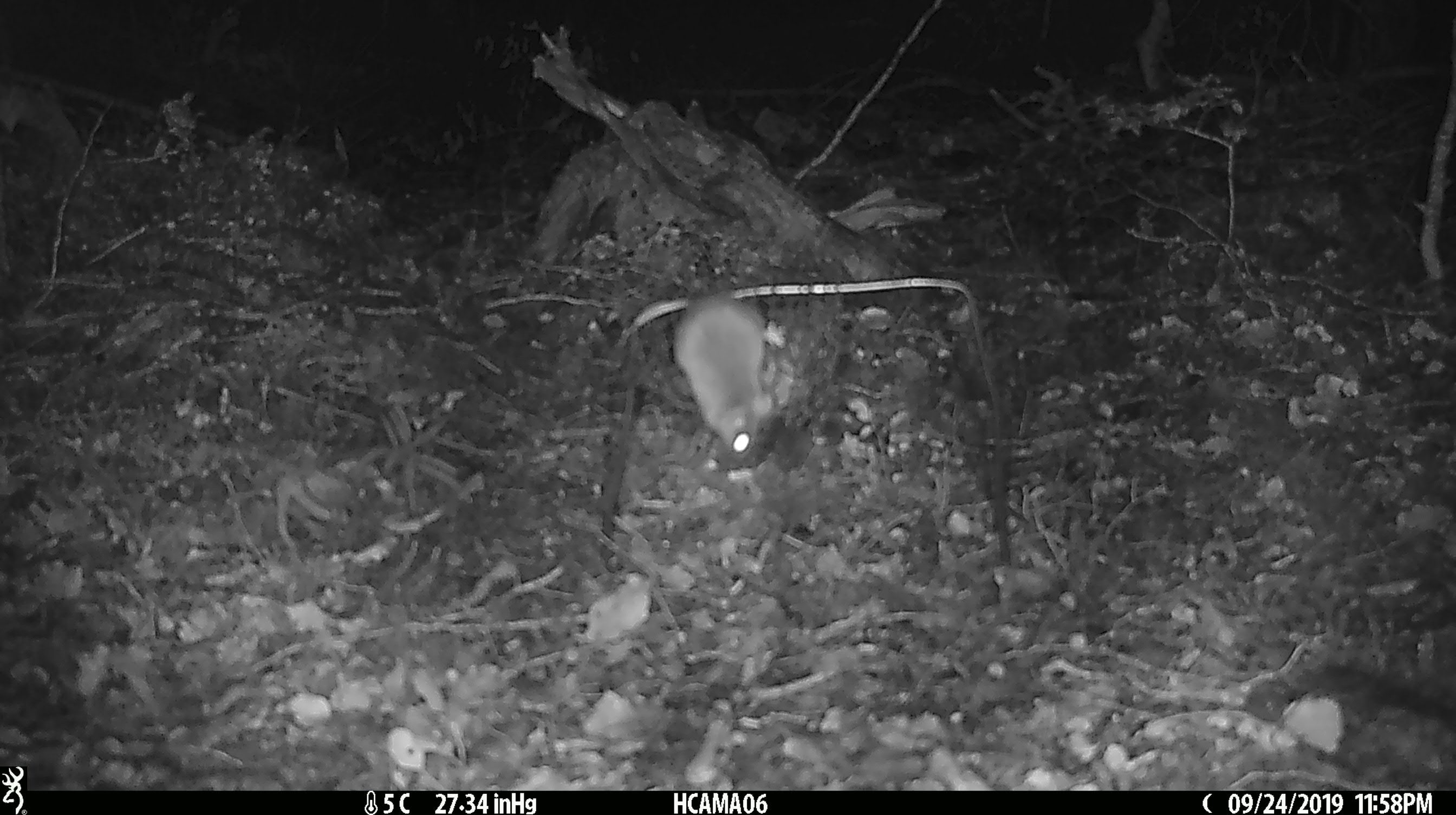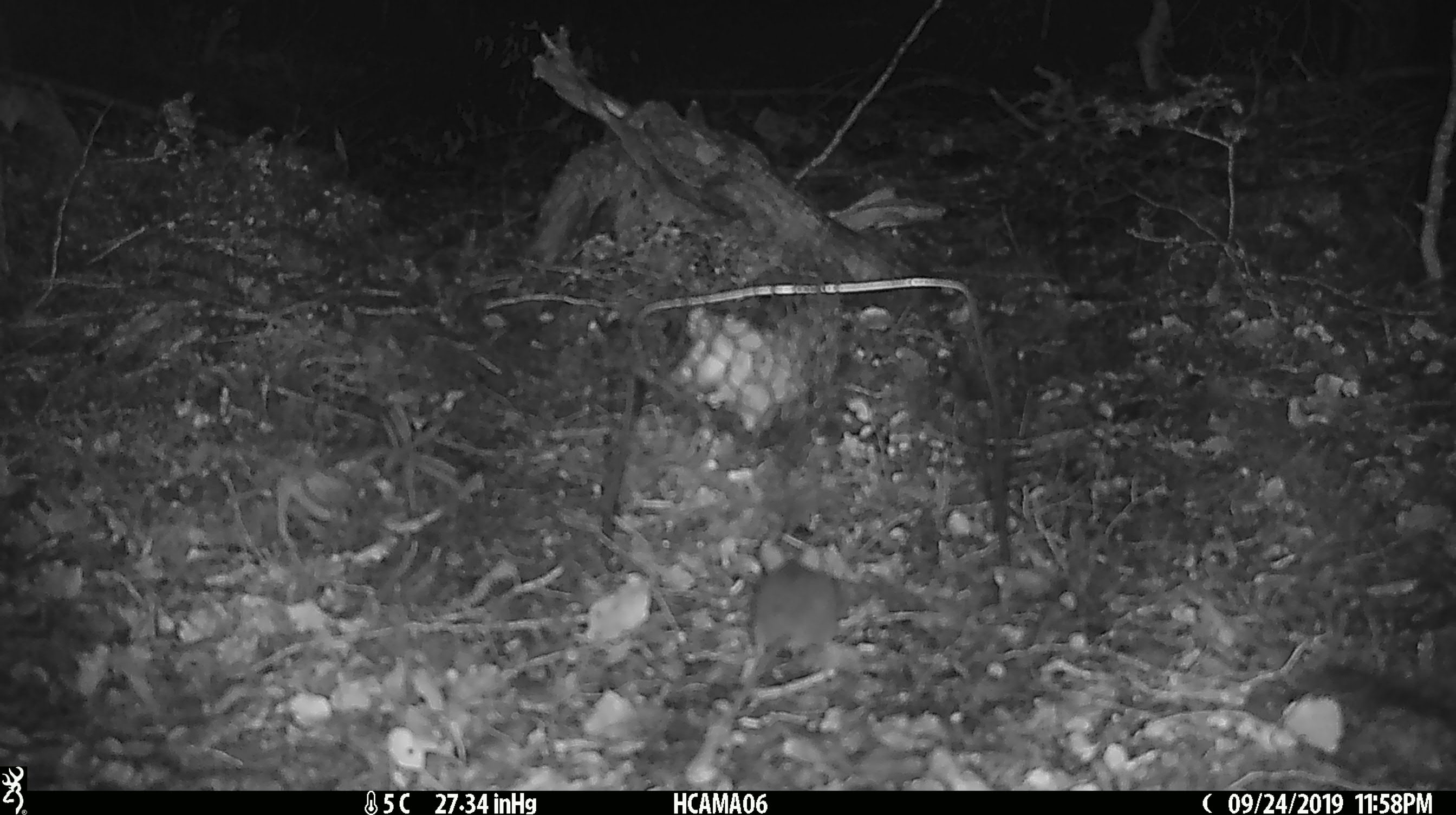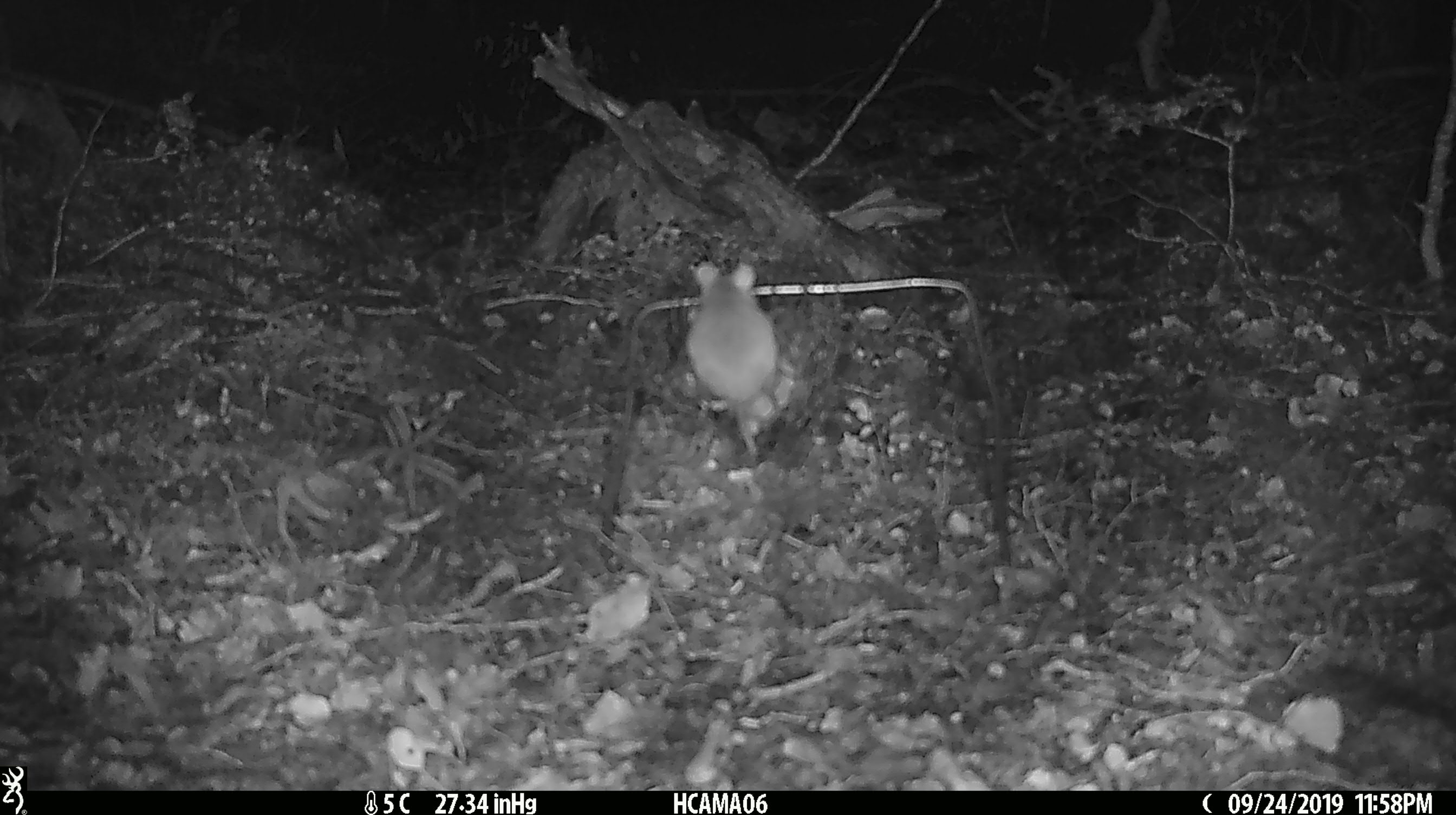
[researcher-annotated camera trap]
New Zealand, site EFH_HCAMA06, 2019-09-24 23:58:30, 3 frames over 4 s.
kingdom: Animalia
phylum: Chordata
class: Mammalia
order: Rodentia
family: Muridae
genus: Mus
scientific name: Mus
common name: mouse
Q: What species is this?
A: Mouse (Mus).